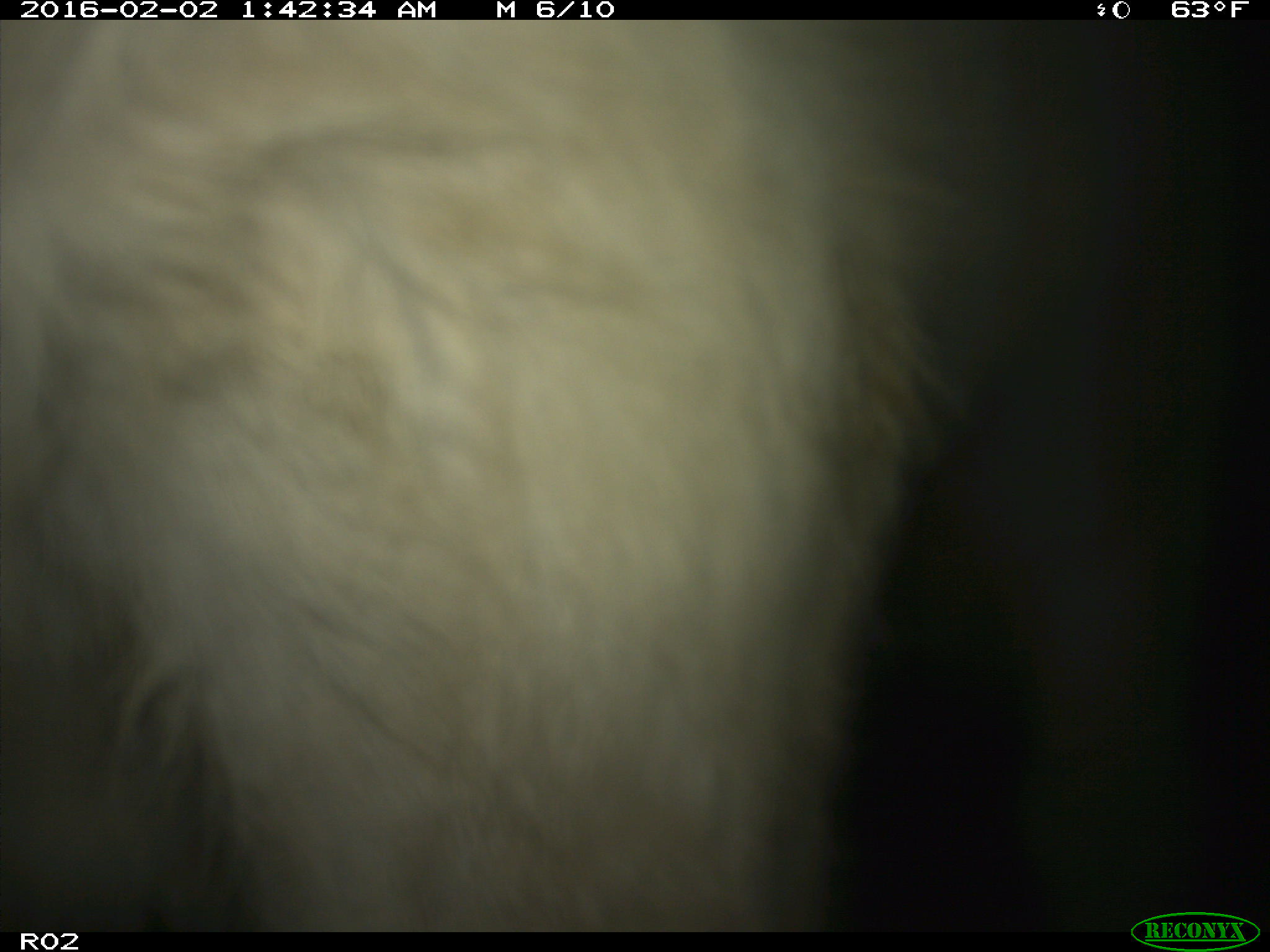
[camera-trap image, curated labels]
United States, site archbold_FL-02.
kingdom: Animalia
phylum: Chordata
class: Mammalia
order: Artiodactyla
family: Bovidae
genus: Bos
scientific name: Bos taurus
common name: domestic cow